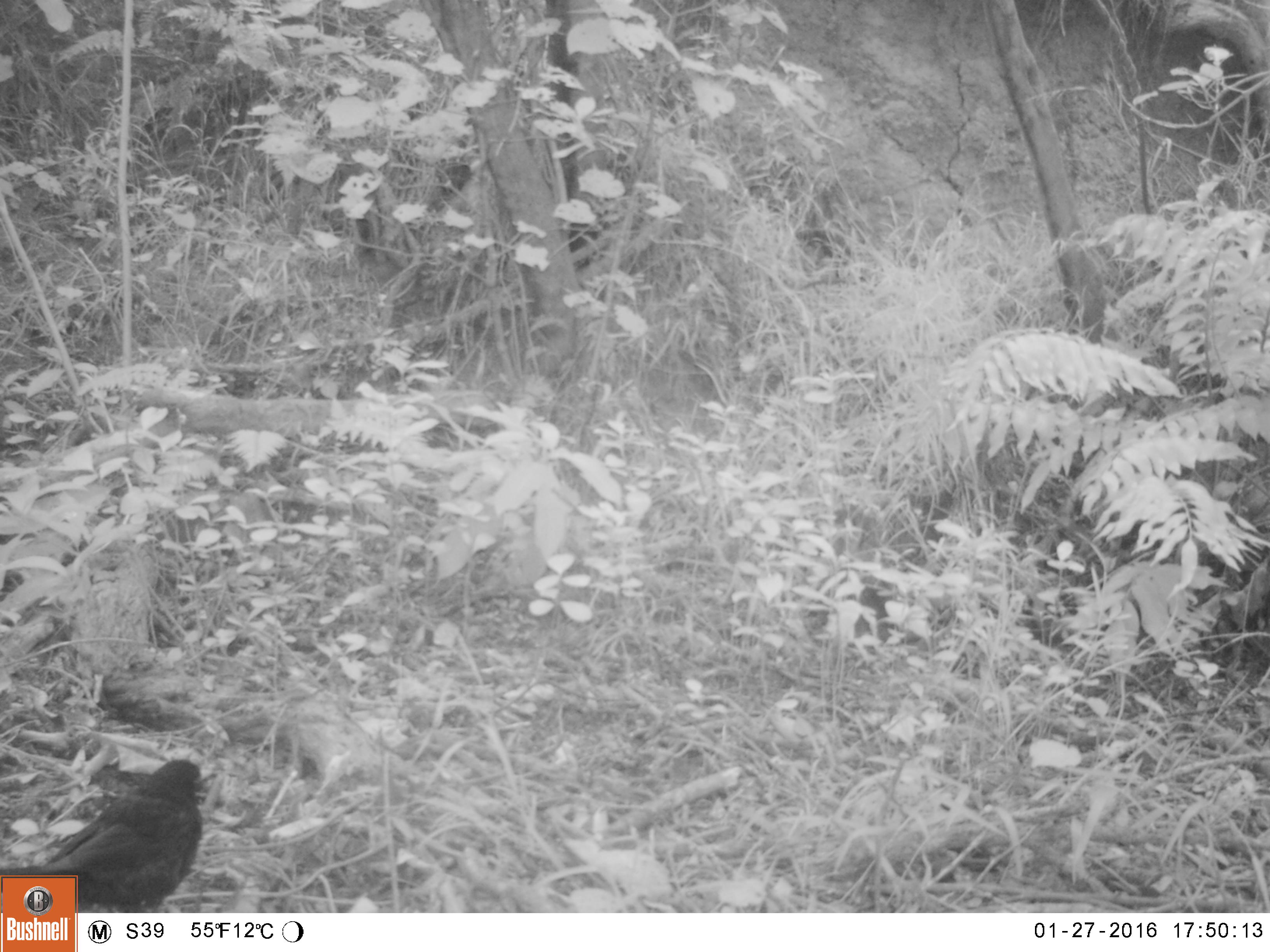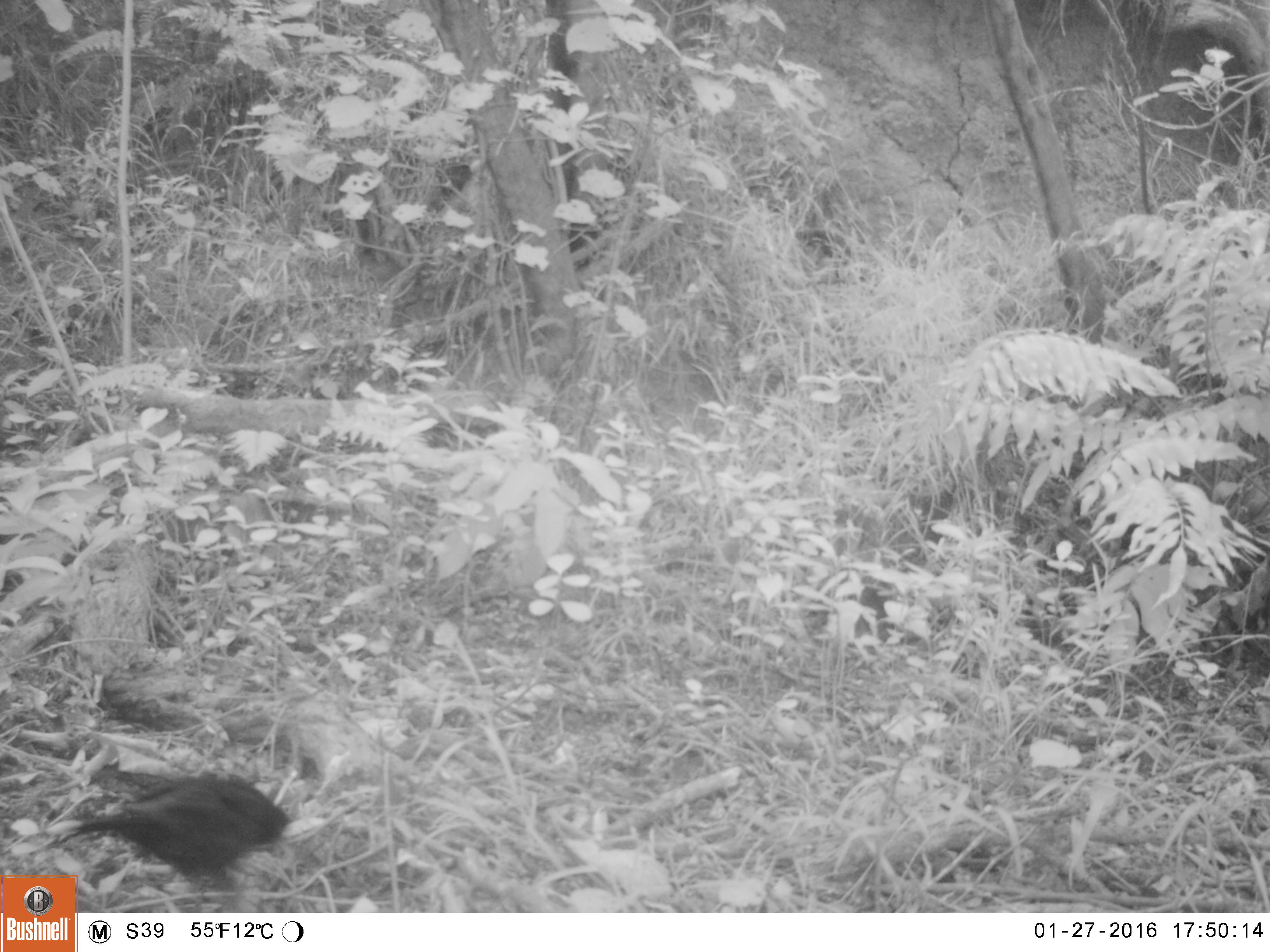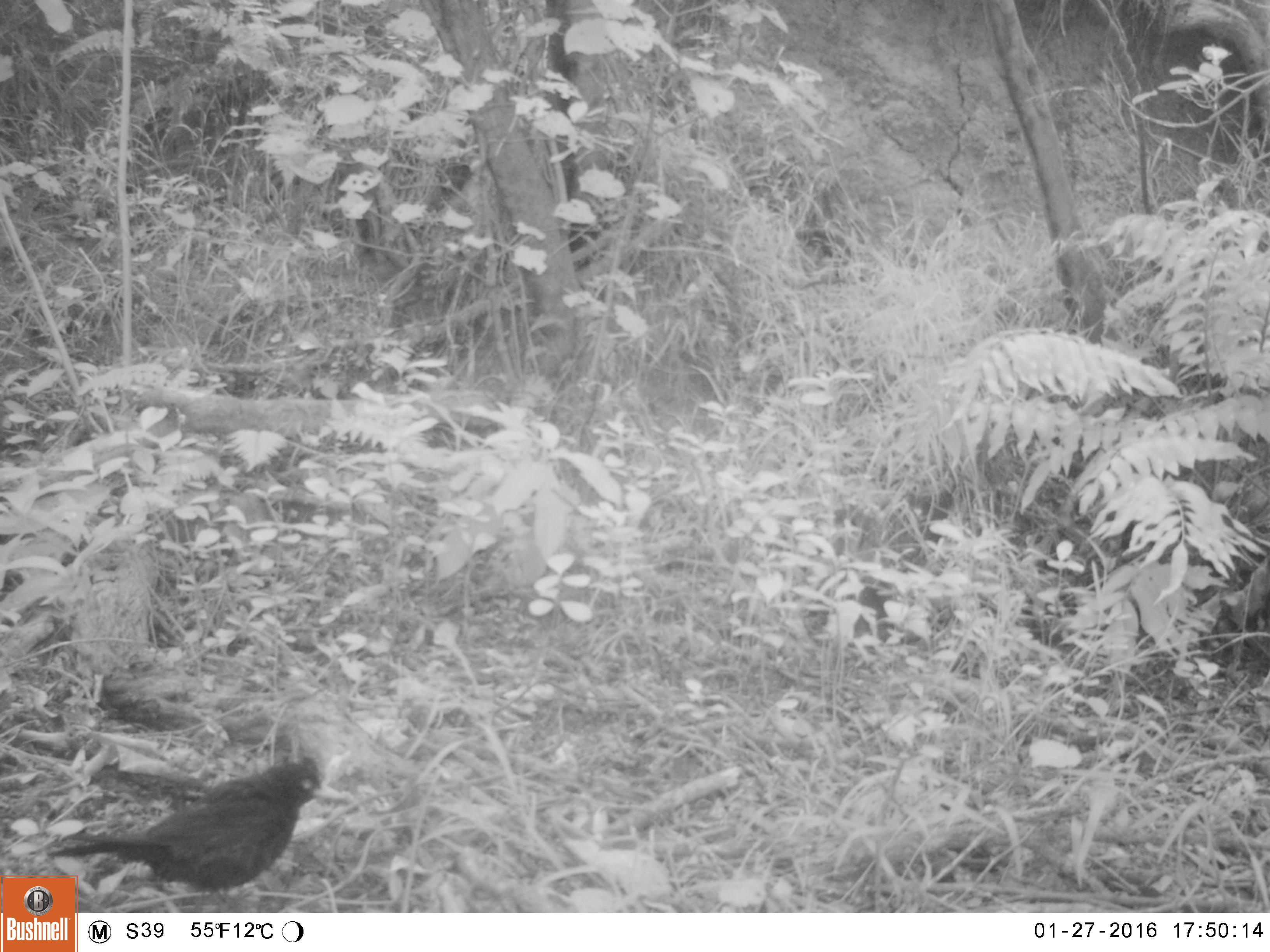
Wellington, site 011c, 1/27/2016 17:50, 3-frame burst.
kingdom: Animalia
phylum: Chordata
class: Aves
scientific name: Aves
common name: bird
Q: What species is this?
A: Bird (Aves).